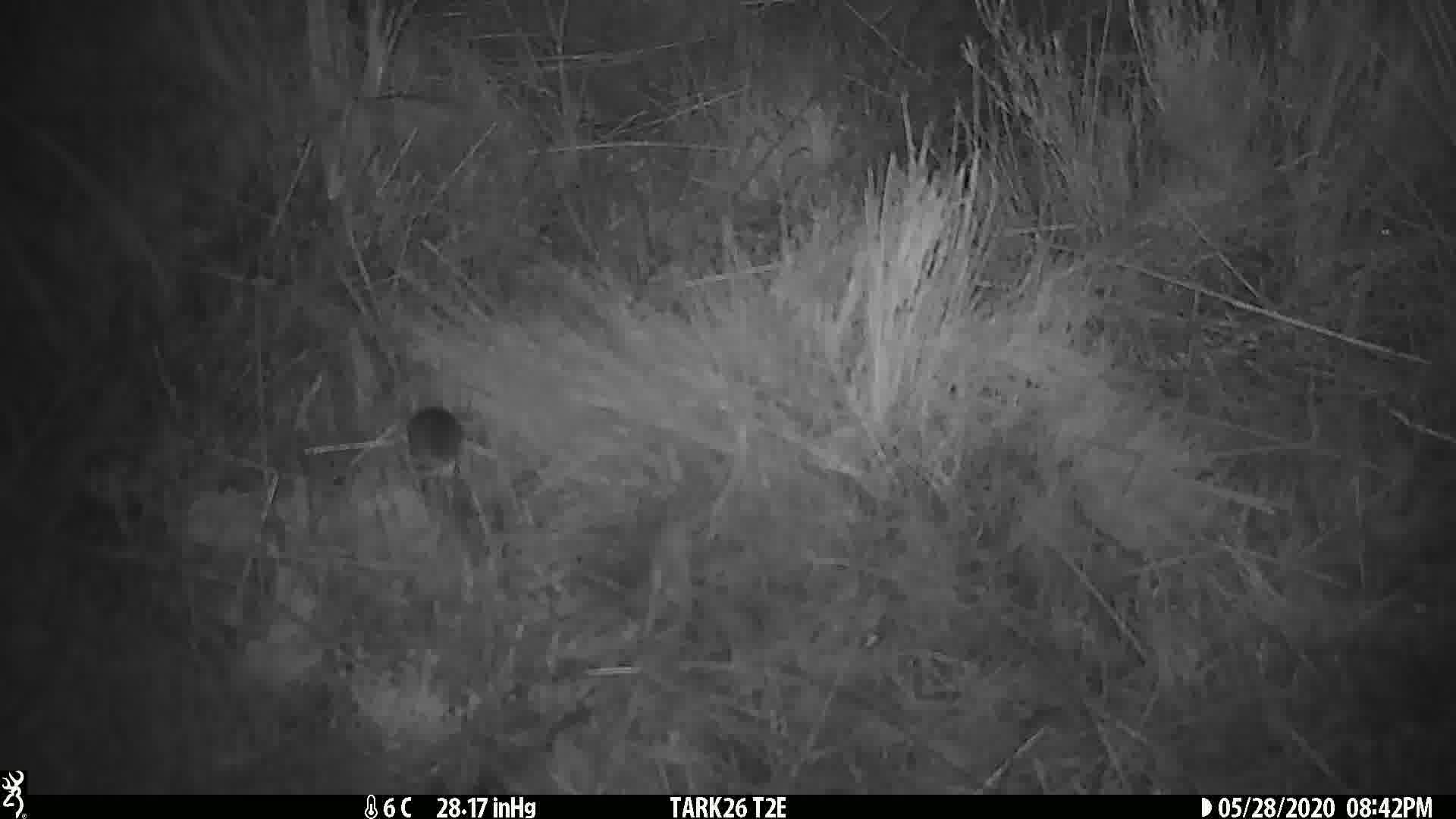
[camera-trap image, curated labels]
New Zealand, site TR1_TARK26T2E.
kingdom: Animalia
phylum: Chordata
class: Mammalia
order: Rodentia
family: Muridae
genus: Mus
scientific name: Mus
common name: mouse